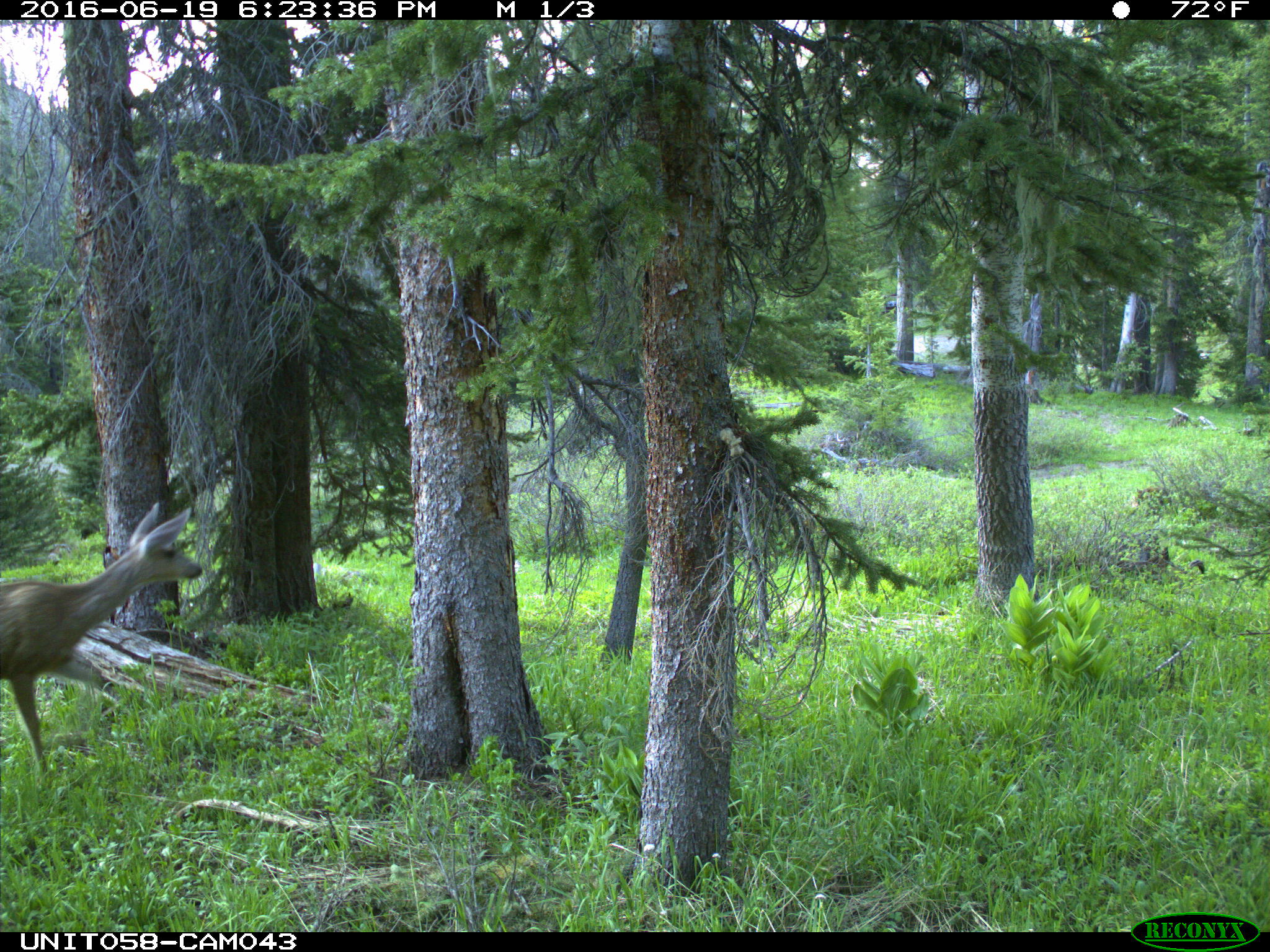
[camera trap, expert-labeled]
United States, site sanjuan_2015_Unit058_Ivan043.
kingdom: Animalia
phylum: Chordata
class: Mammalia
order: Artiodactyla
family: Cervidae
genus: Odocoileus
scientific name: Odocoileus hemionus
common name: mule deer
Odocoileus hemionus (mule deer).